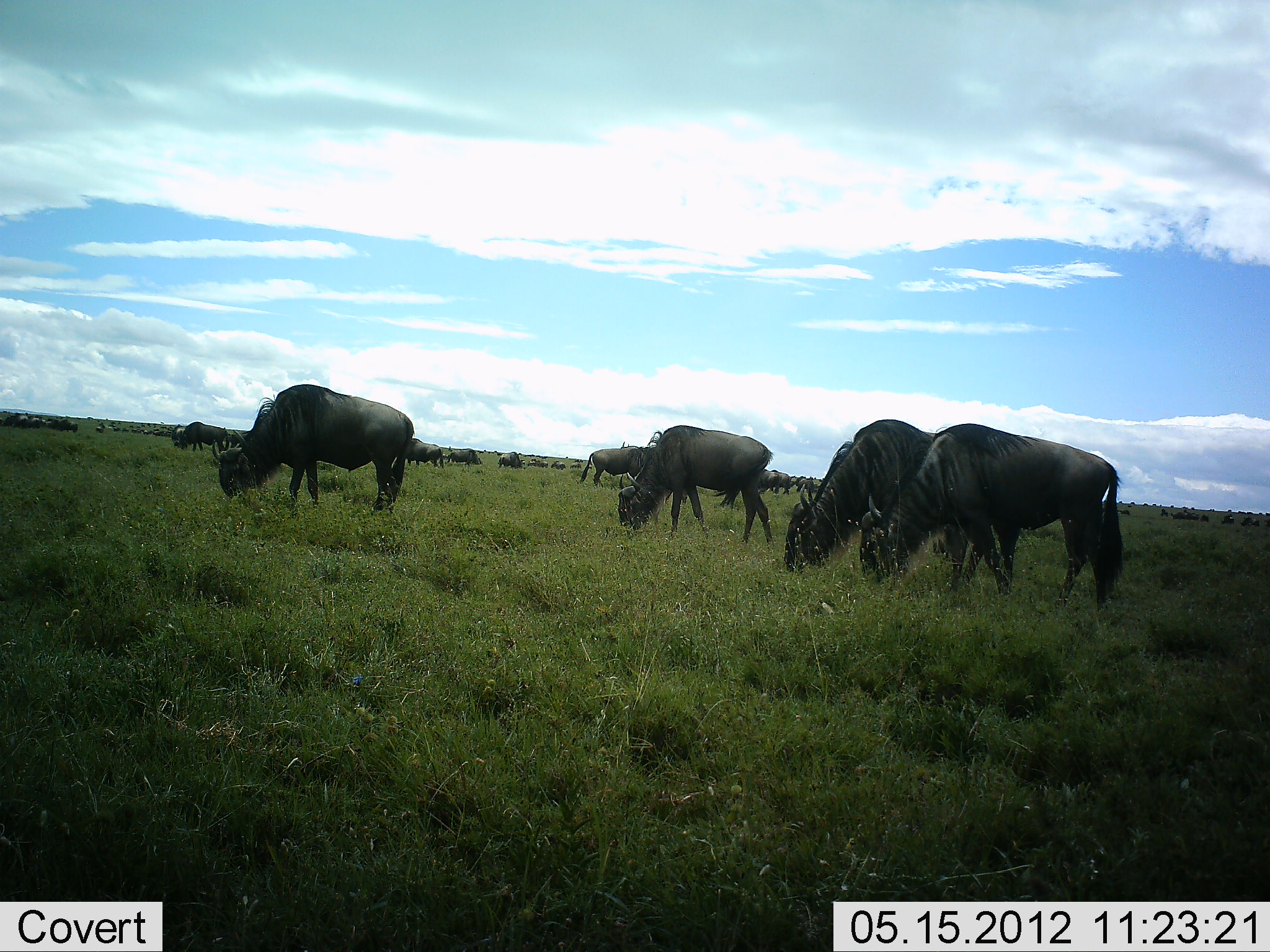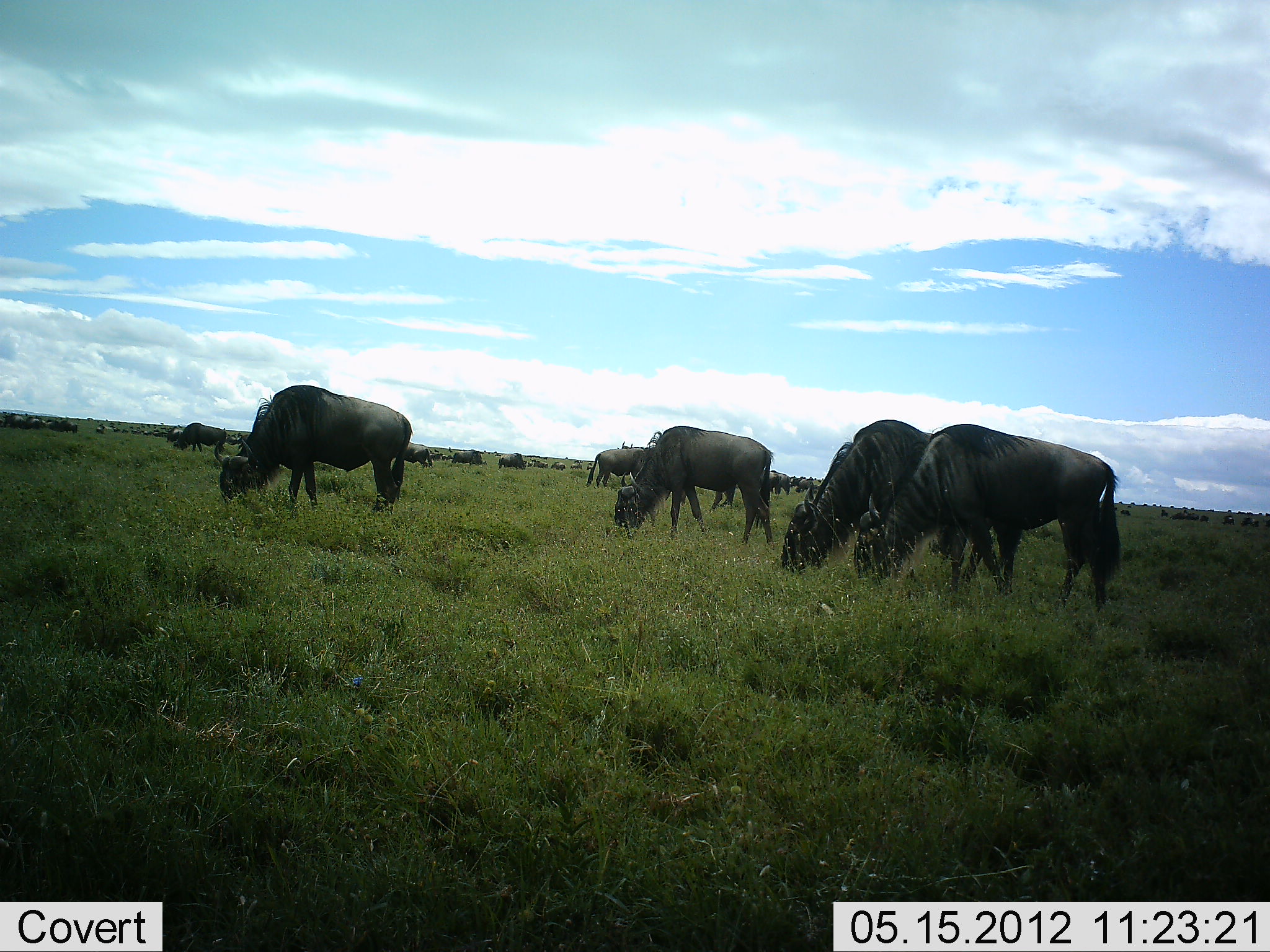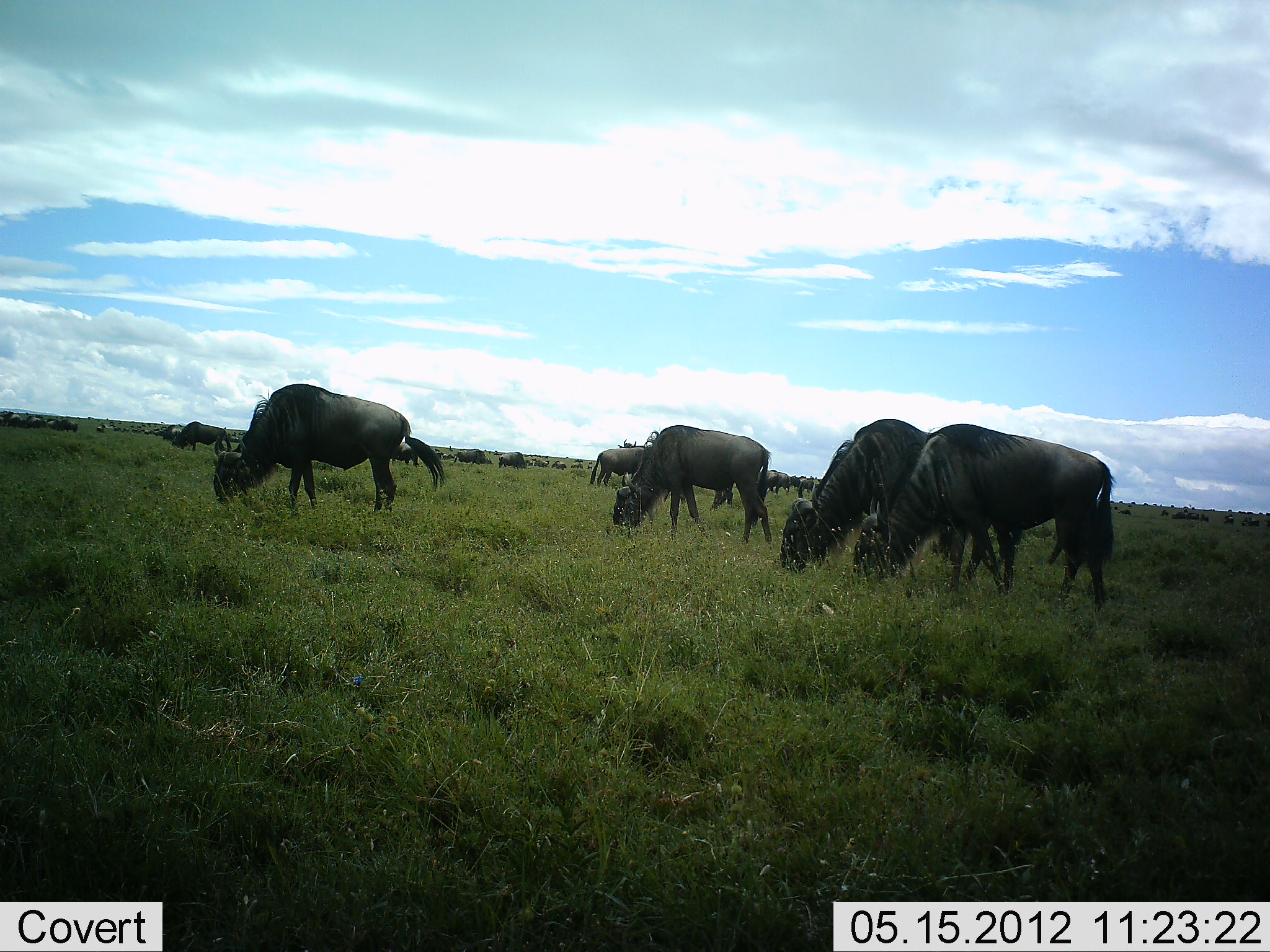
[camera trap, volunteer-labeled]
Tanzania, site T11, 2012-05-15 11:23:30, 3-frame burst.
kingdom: Animalia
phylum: Chordata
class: Mammalia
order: Artiodactyla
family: Bovidae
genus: Connochaetes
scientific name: Connochaetes taurinus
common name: blue wildebeest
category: wildebeest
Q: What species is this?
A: Wildebeest (blue wildebeest) (Connochaetes taurinus).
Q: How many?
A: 11-50.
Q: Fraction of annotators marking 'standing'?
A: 60%.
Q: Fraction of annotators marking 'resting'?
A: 0%.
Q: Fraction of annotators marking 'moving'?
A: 10%.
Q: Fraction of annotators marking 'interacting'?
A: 10%.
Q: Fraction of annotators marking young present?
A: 0%.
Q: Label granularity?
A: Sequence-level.